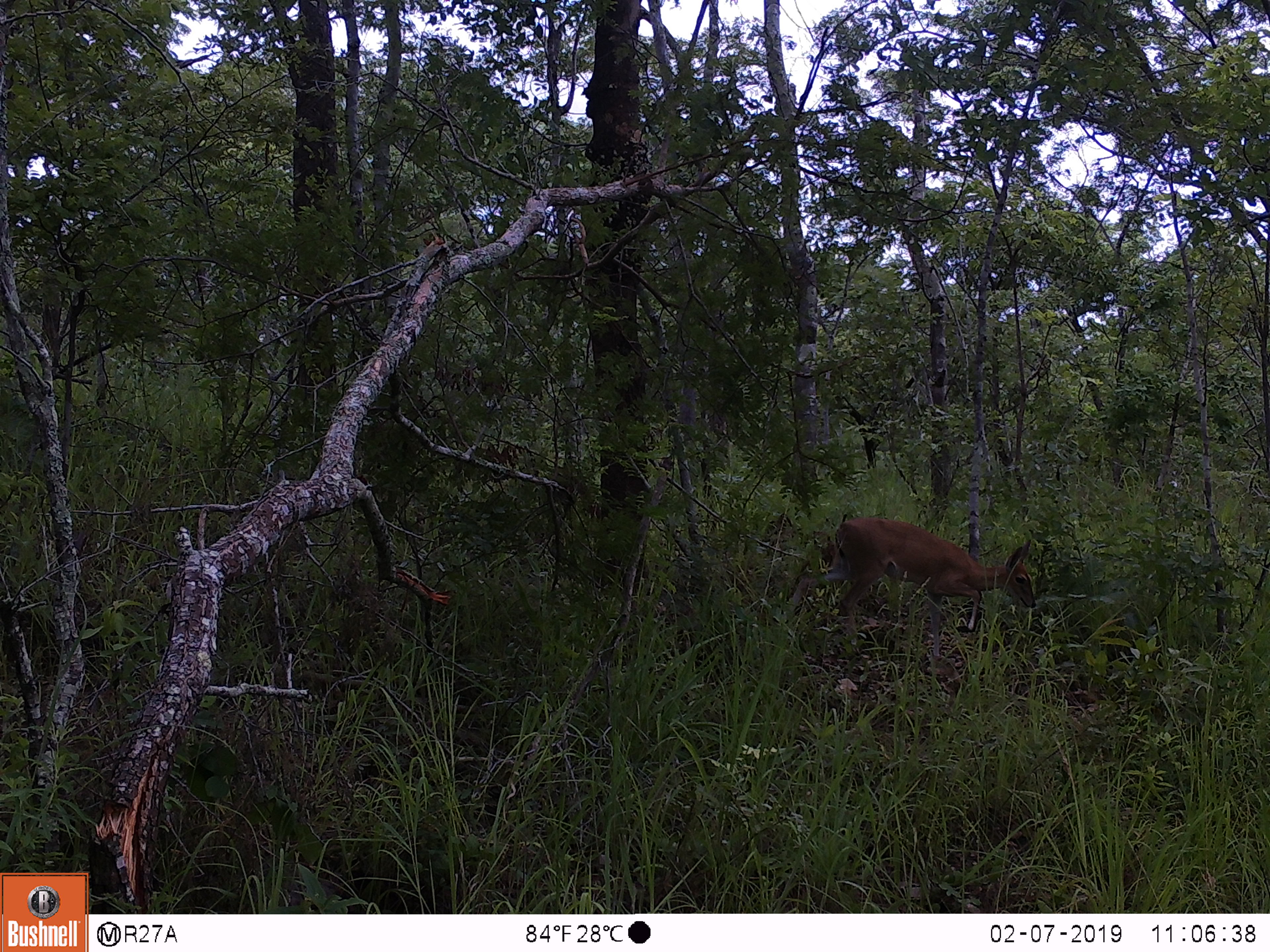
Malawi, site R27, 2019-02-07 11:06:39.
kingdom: Animalia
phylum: Chordata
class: Mammalia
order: Artiodactyla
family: Bovidae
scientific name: Antilopinae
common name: small antelope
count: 1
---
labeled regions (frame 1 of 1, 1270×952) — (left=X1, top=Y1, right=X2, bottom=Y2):
small antelope: (left=789, top=496, right=1049, bottom=687)